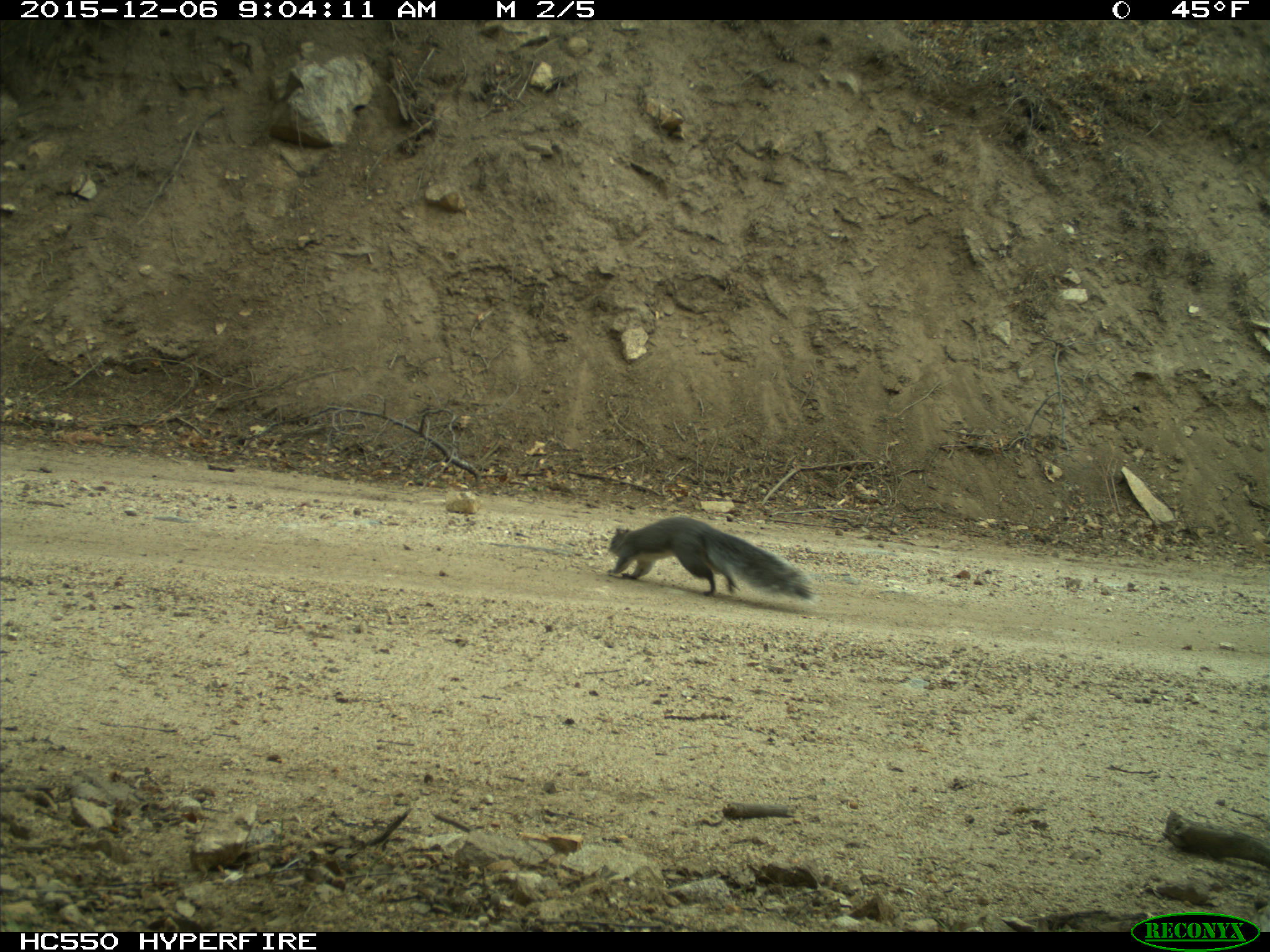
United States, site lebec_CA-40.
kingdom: Animalia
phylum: Chordata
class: Mammalia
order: Rodentia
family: Sciuridae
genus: Sciurus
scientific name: Sciurus carolinensis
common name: eastern gray squirrel